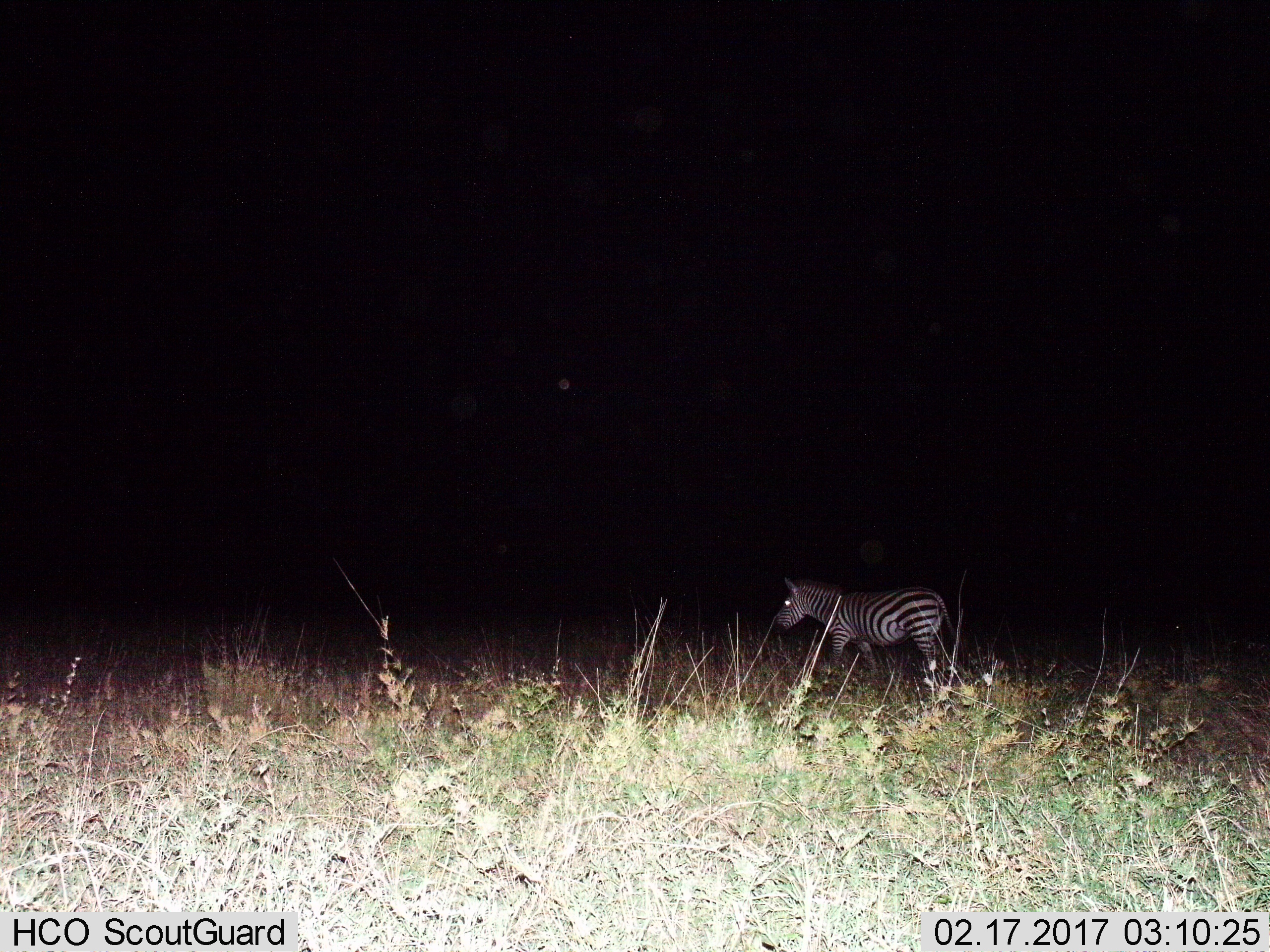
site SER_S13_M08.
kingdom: Animalia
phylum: Chordata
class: Mammalia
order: Perissodactyla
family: Equidae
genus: Equus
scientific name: Equus quagga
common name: plains zebra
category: zebraplains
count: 1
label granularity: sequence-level